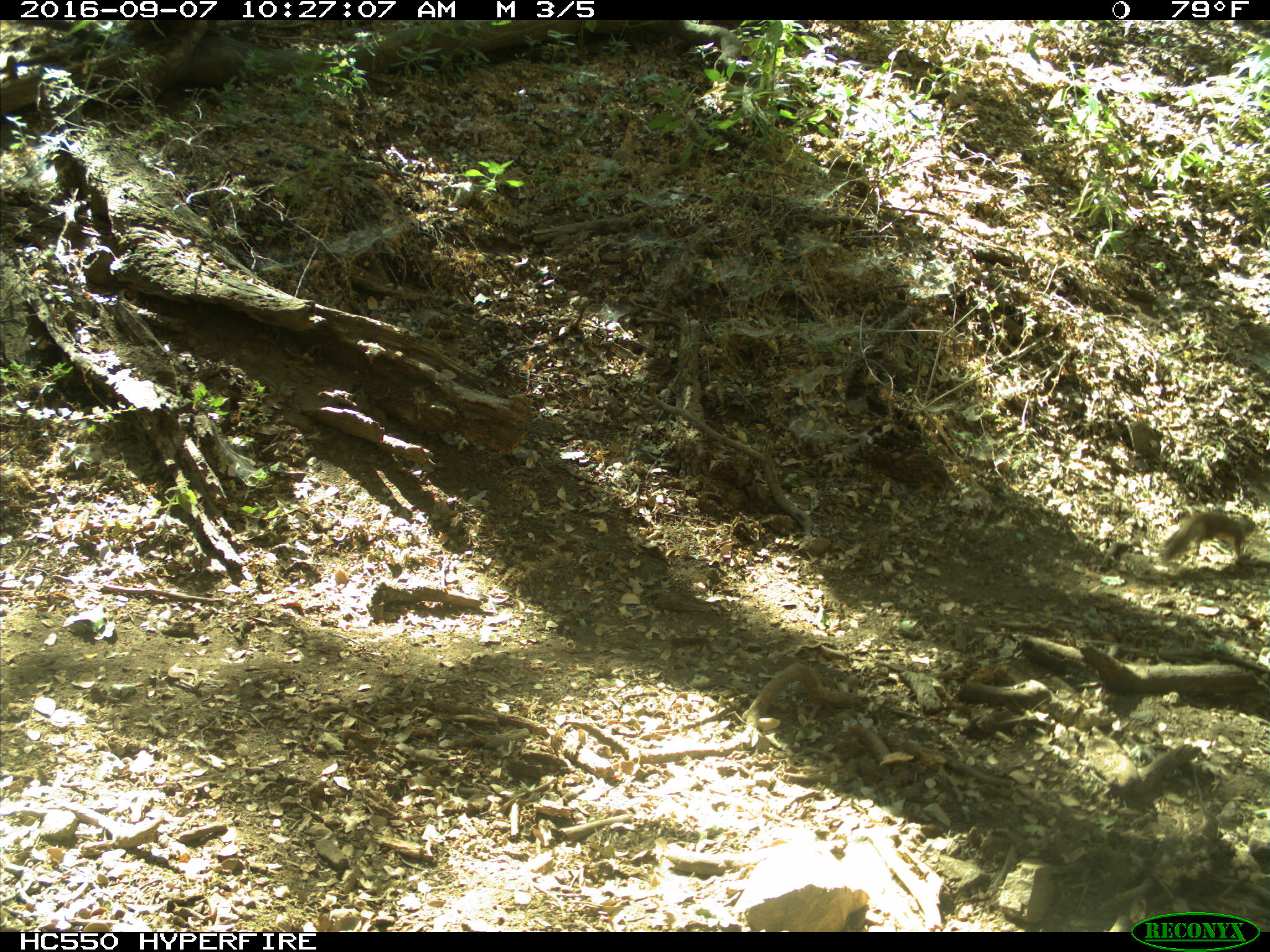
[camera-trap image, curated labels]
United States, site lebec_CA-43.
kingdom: Animalia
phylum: Chordata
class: Mammalia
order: Rodentia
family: Sciuridae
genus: Otospermophilus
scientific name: Otospermophilus beecheyi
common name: california ground squirrel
Otospermophilus beecheyi (california ground squirrel).